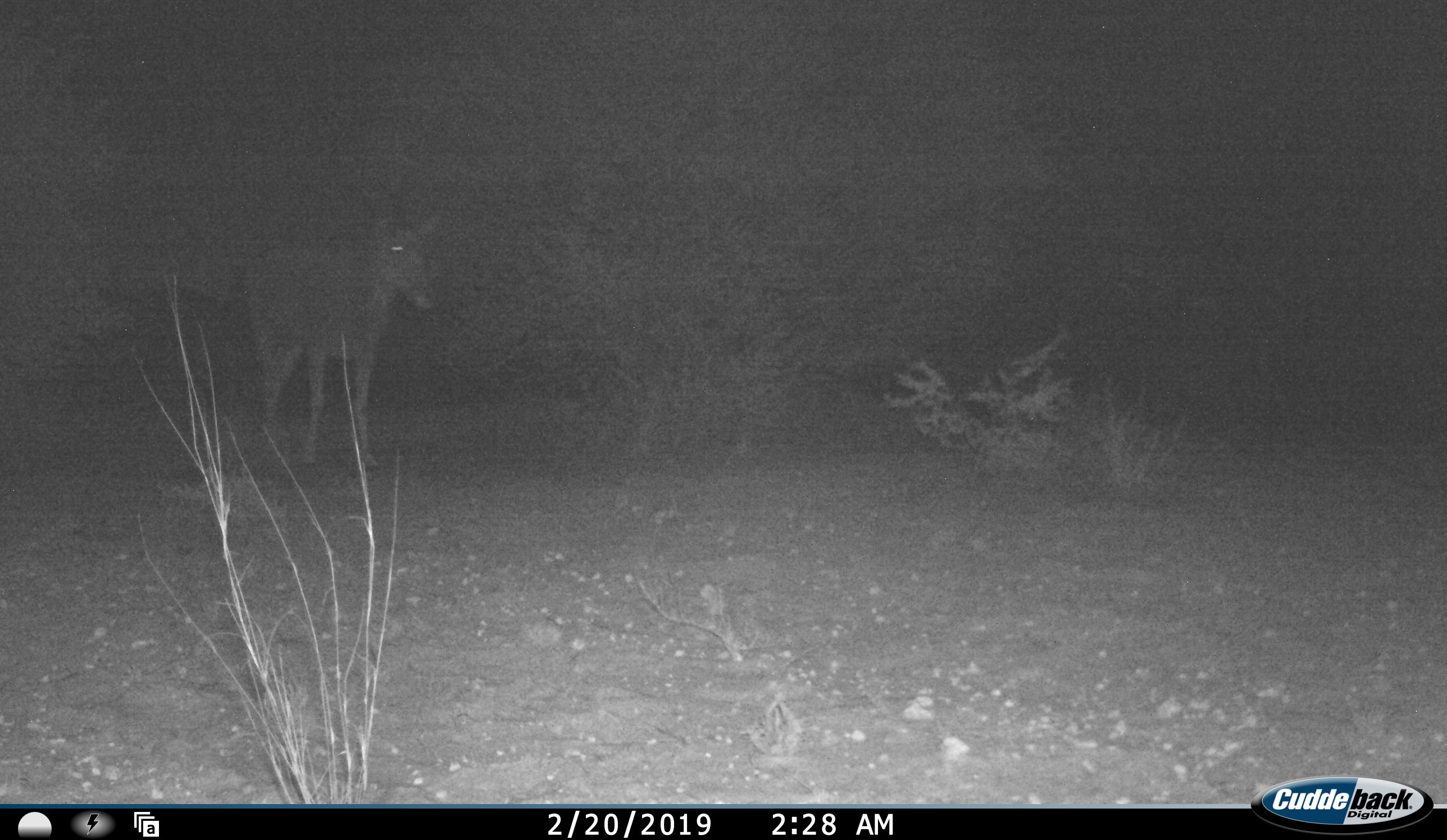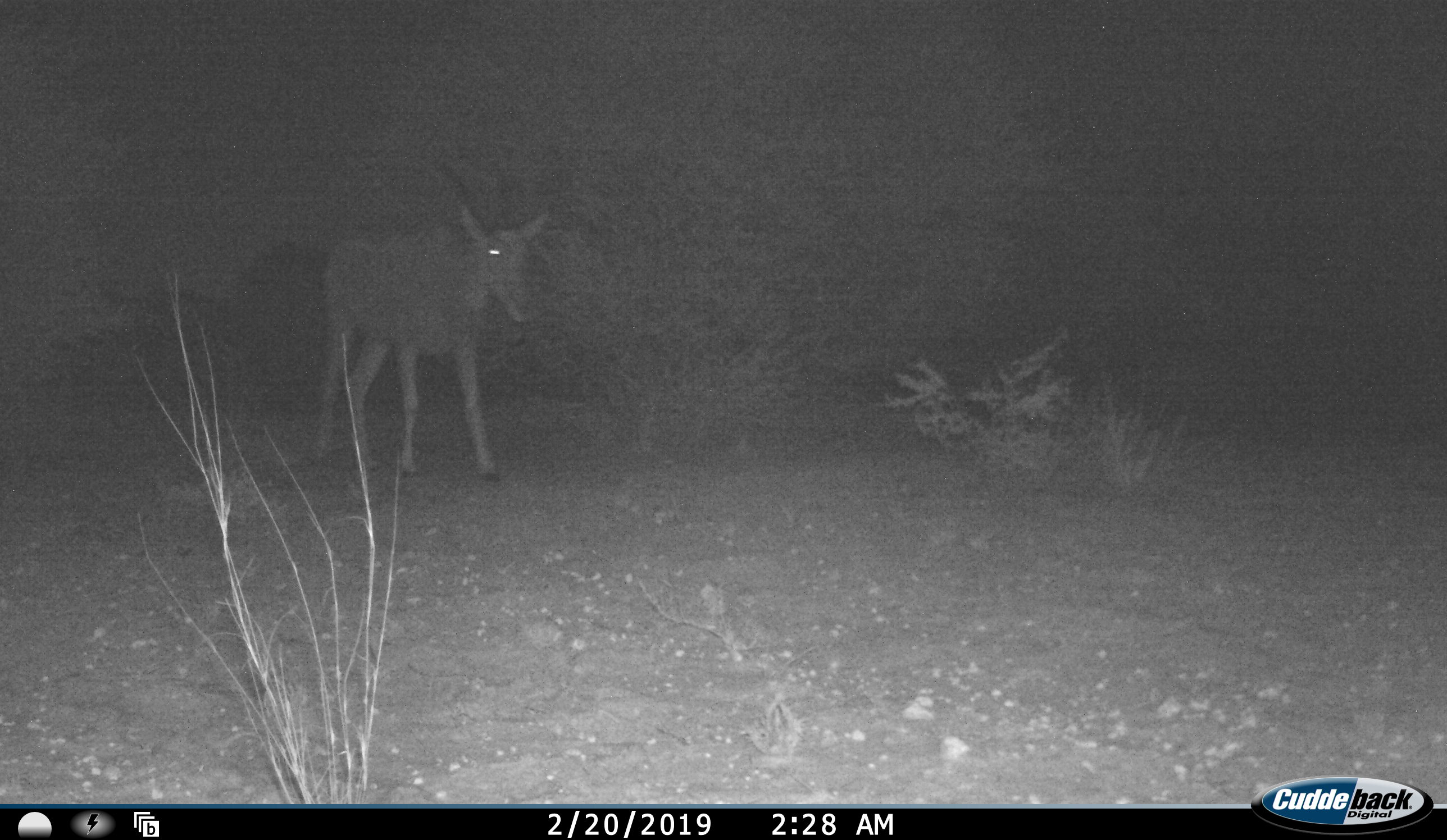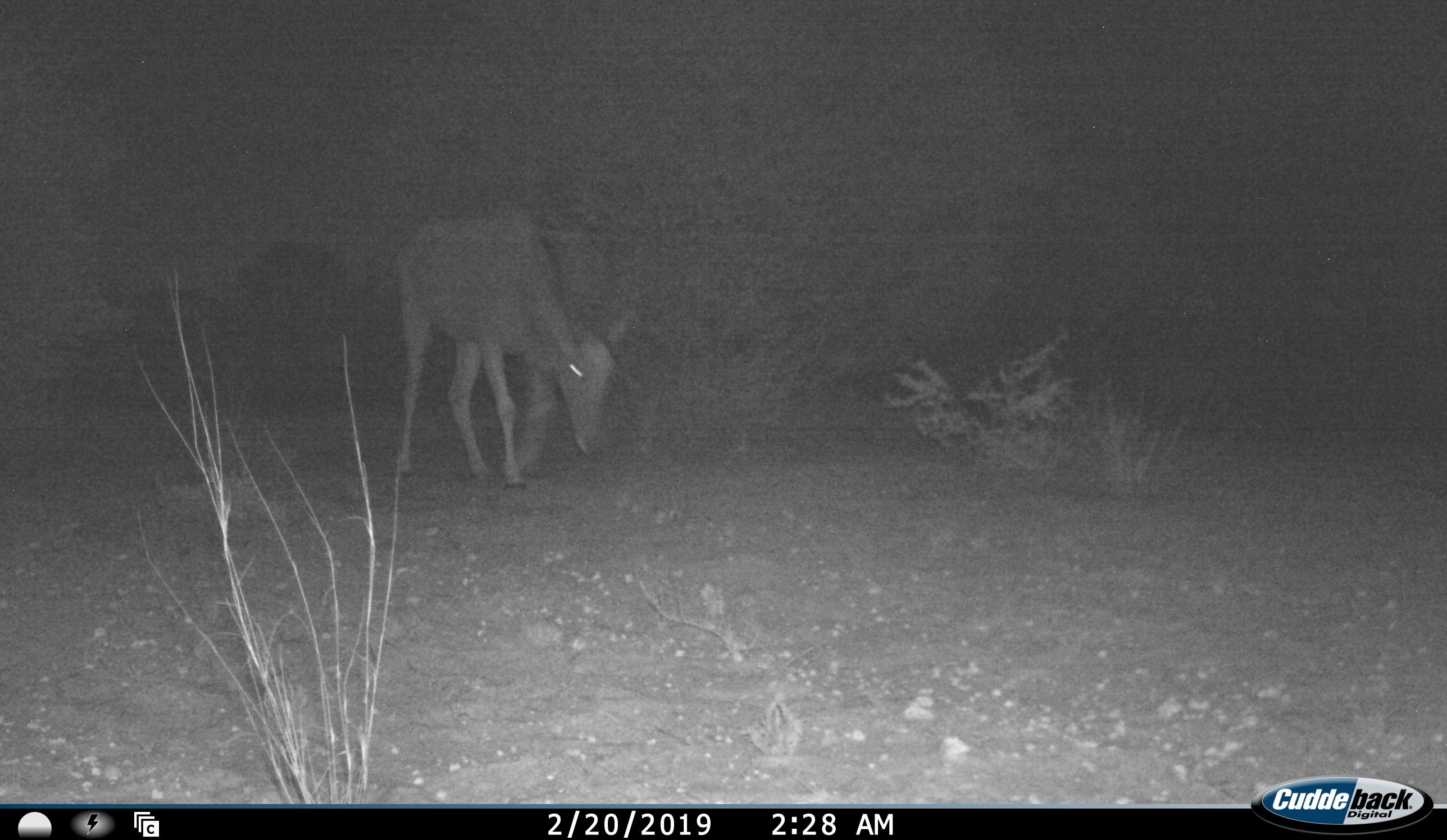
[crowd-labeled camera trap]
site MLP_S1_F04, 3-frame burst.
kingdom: Animalia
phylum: Chordata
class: Mammalia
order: Artiodactyla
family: Bovidae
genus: Tragelaphus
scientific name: Tragelaphus oryx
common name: eland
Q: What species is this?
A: Eland (Tragelaphus oryx).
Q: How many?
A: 1.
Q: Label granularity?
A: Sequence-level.